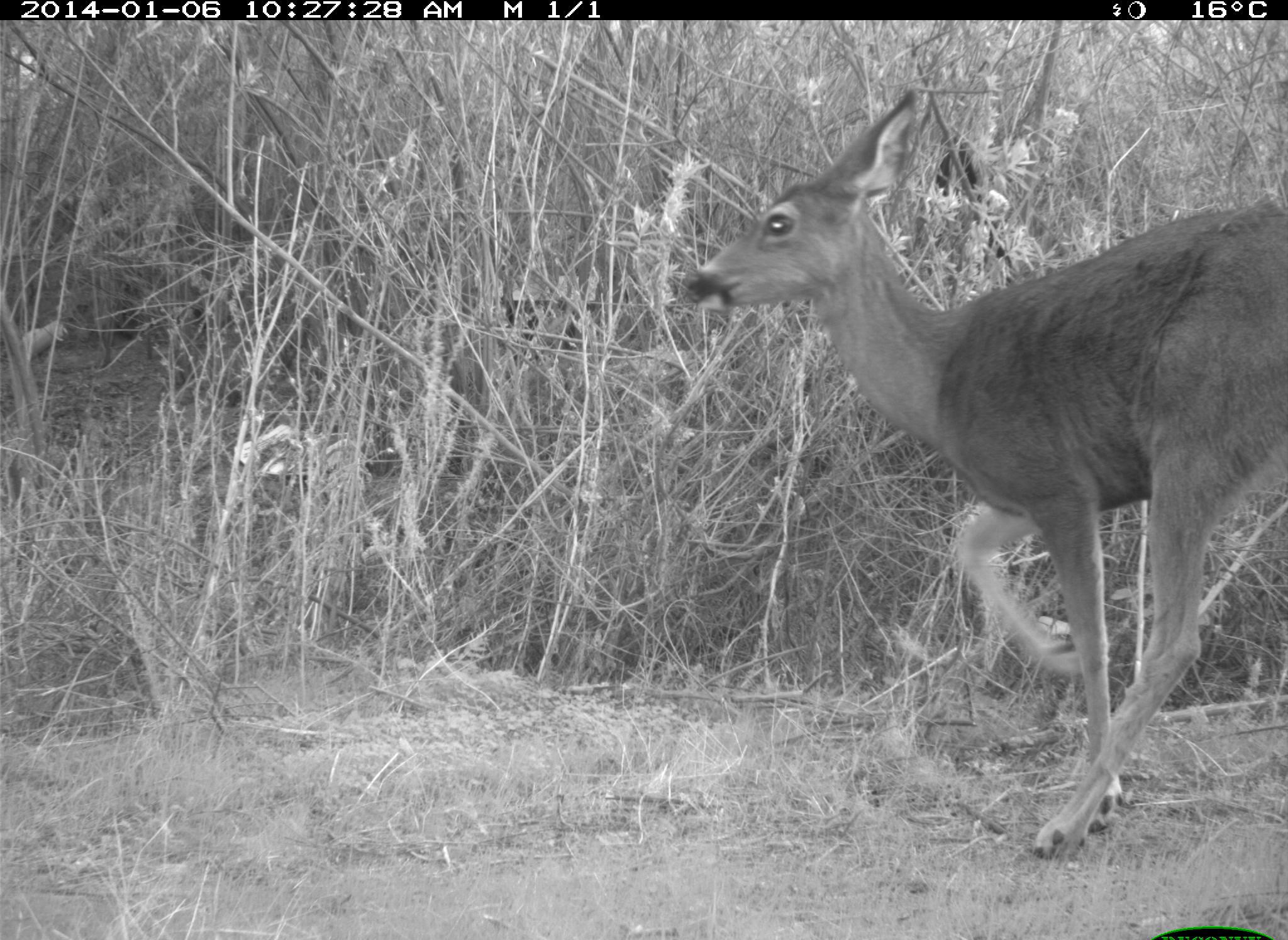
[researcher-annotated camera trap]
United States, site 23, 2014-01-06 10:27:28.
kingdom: Animalia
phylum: Chordata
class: Mammalia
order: Artiodactyla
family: Cervidae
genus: Odocoileus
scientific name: Odocoileus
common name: deer